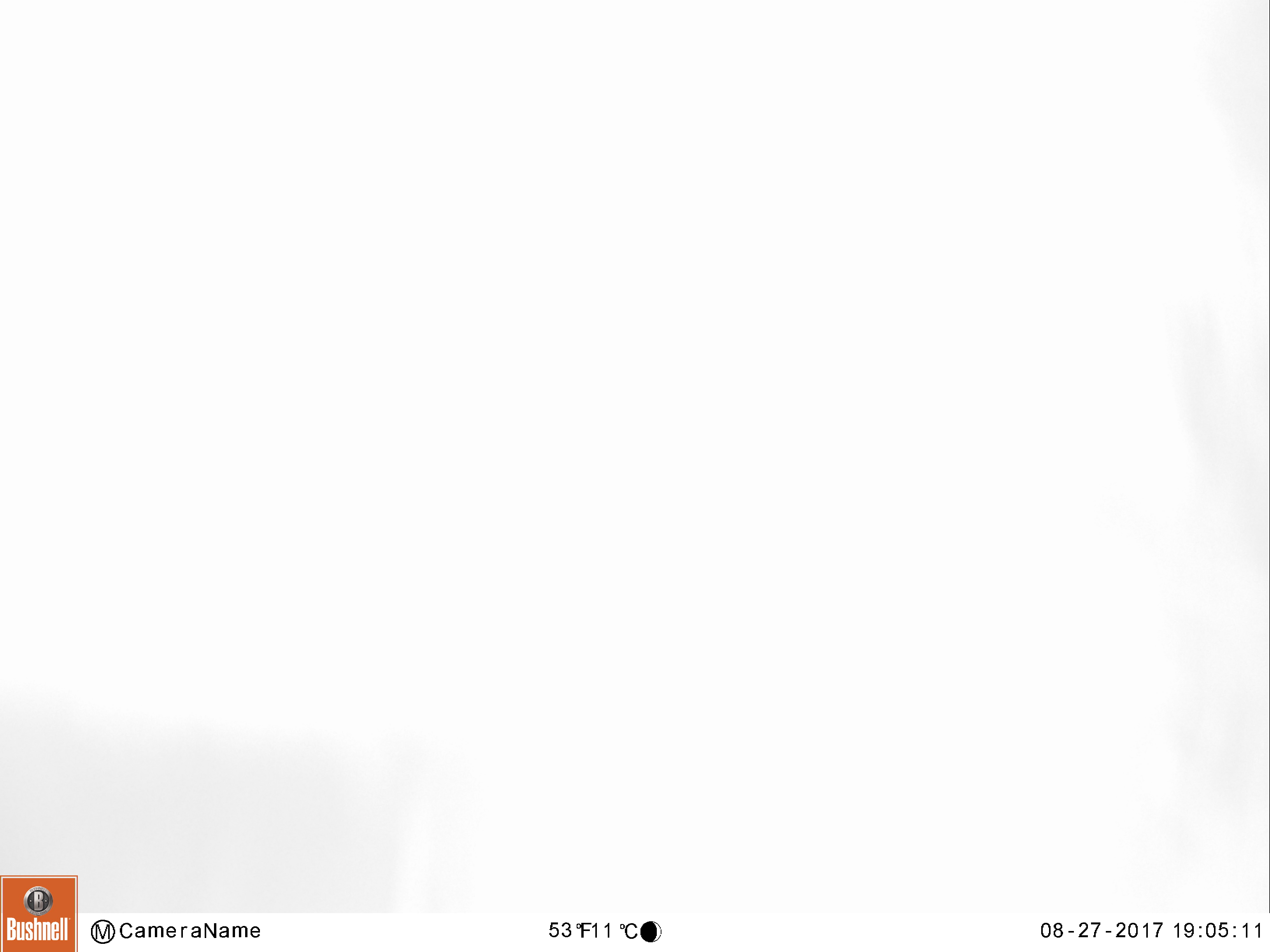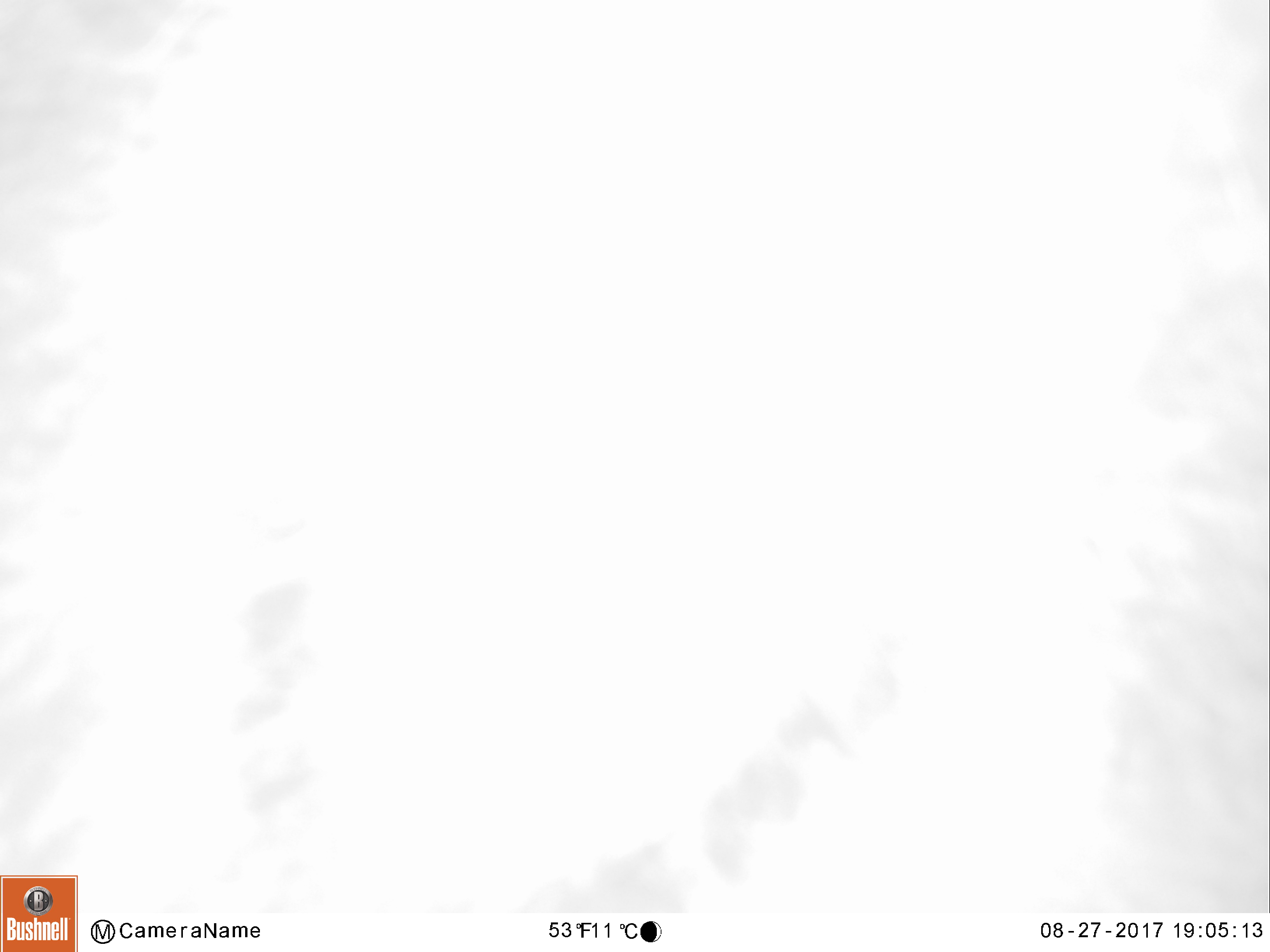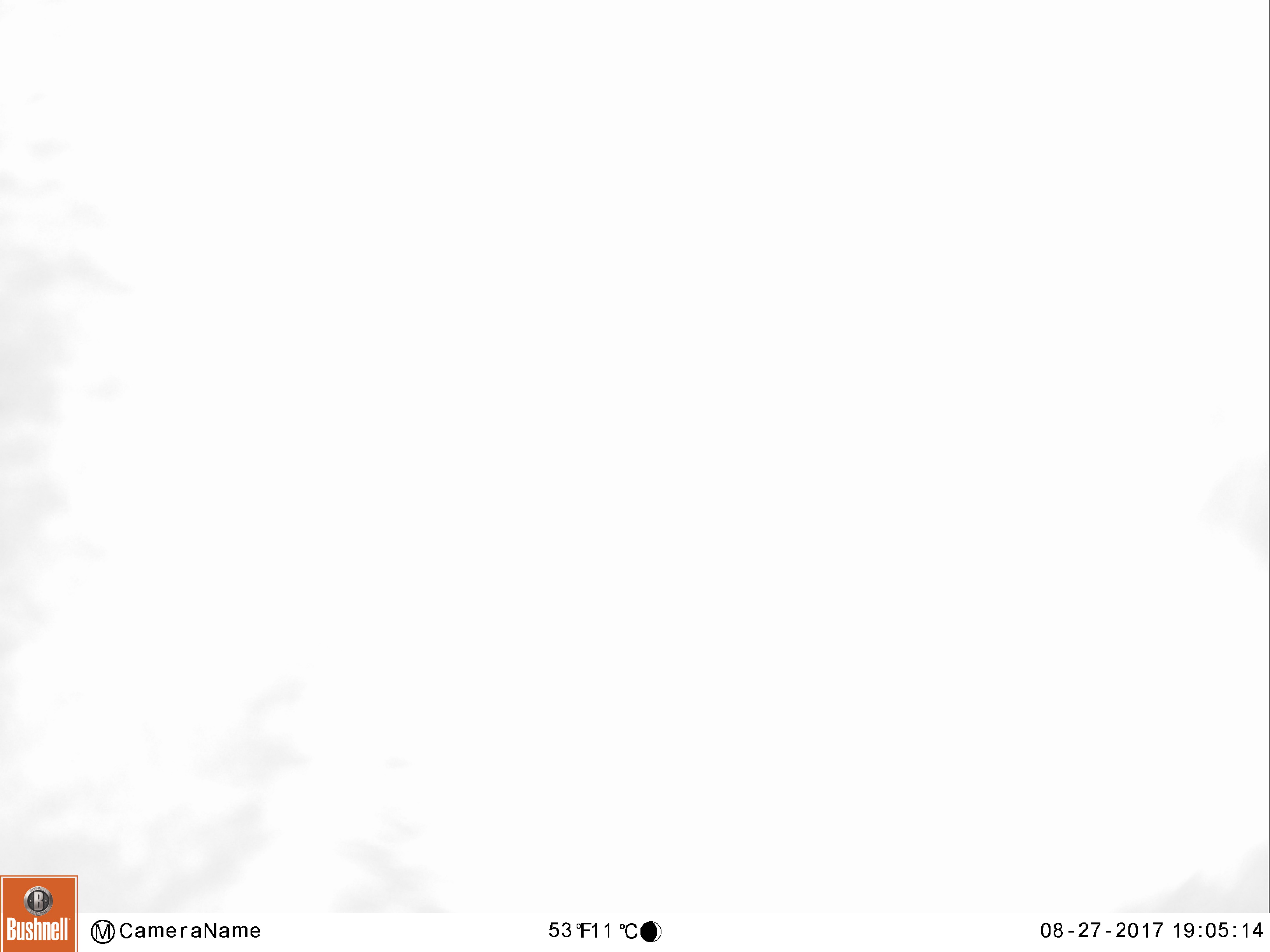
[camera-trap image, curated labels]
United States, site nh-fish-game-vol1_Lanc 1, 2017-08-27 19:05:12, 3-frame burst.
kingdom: Animalia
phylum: Chordata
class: Mammalia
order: Carnivora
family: Ursidae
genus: Ursus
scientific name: Ursus americanus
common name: black bear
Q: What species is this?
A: Black bear (Ursus americanus).